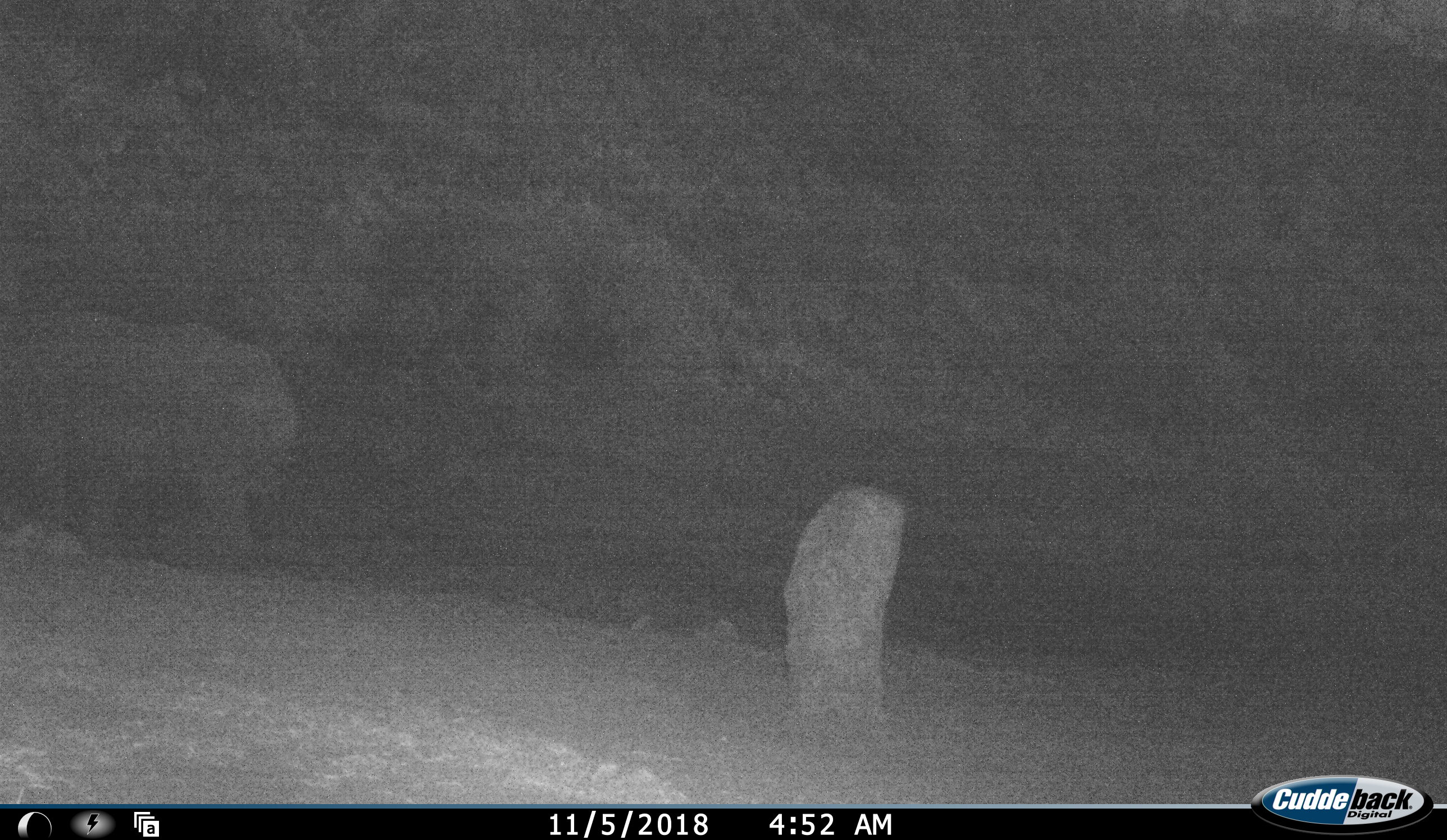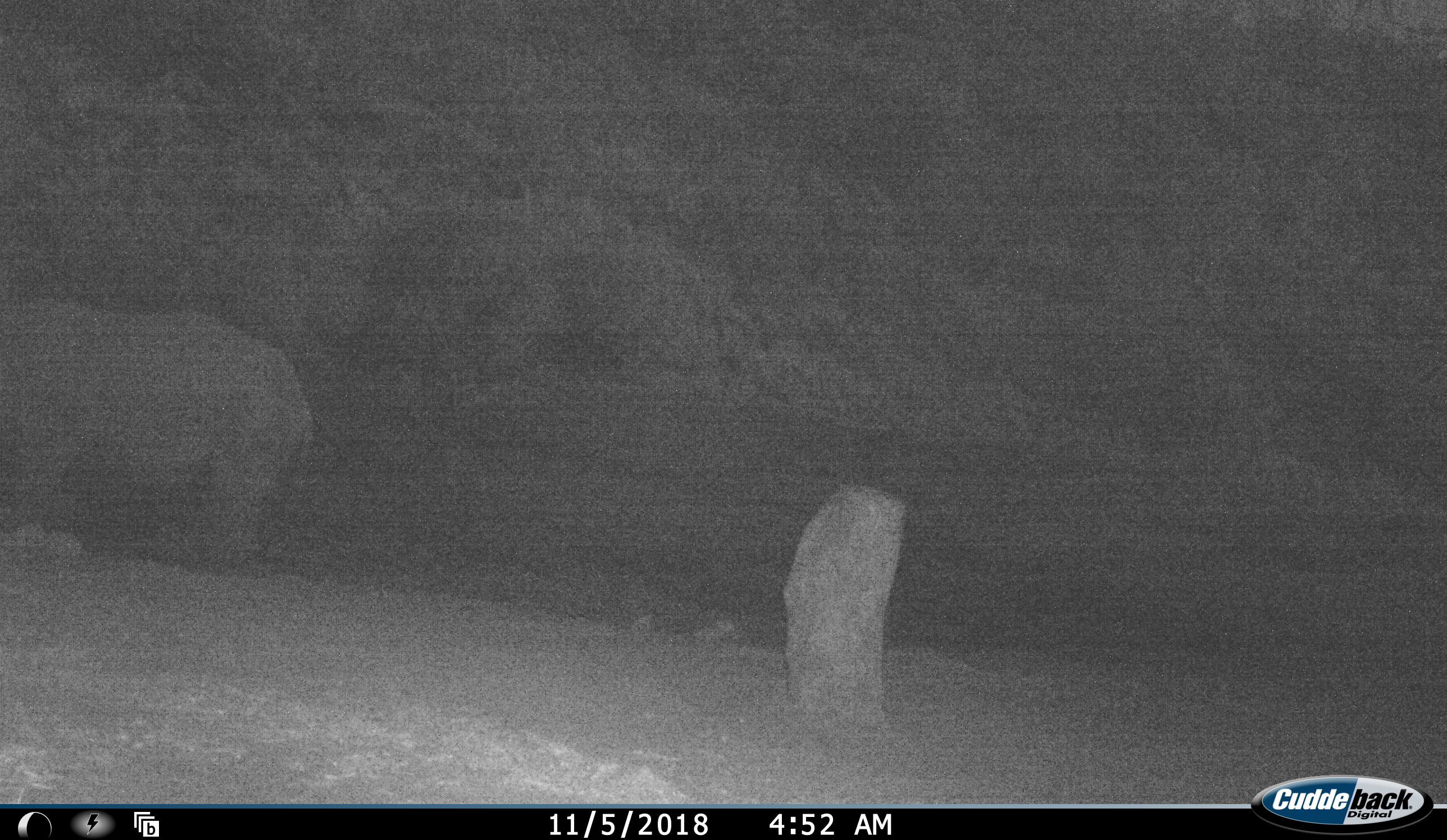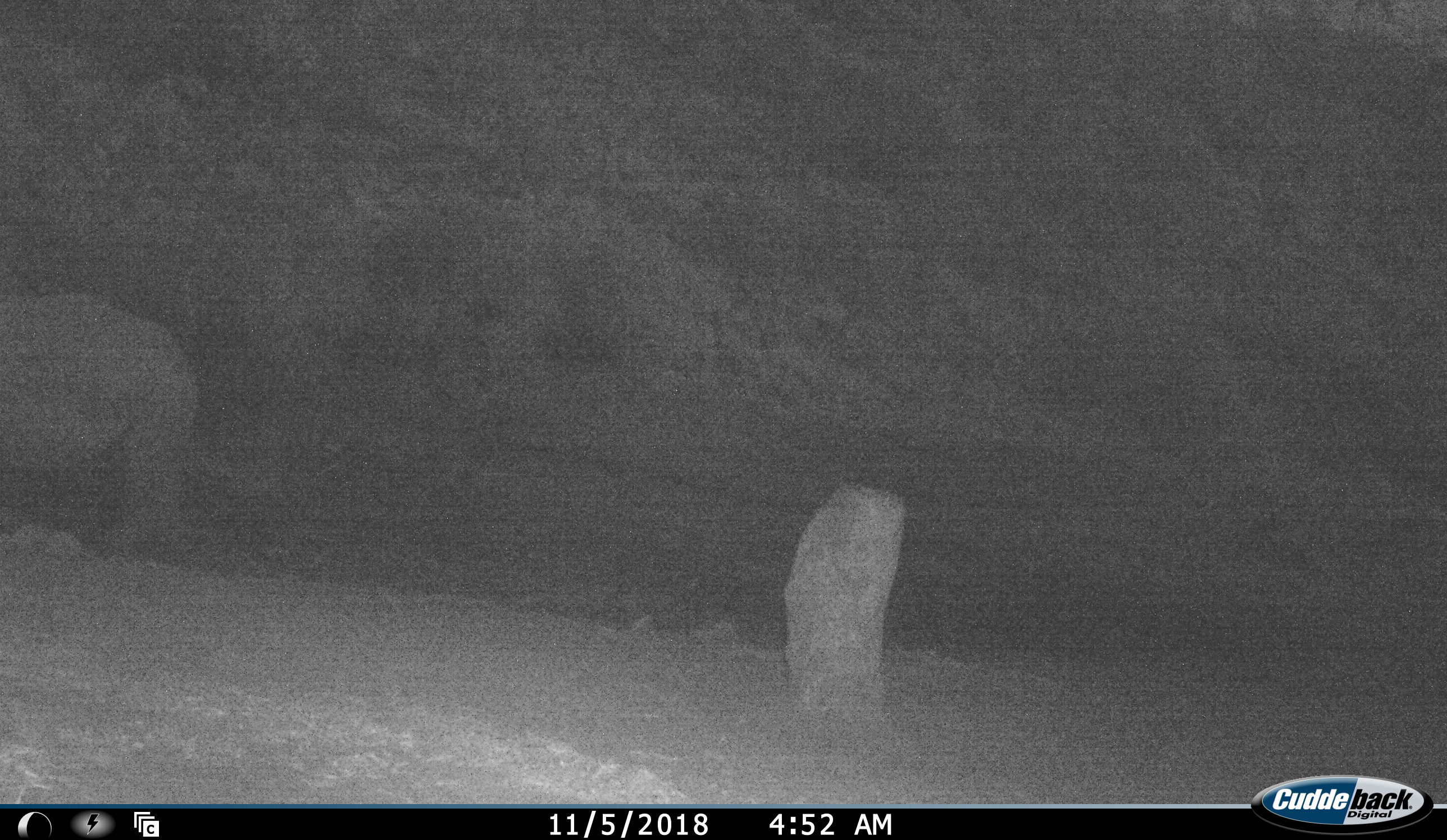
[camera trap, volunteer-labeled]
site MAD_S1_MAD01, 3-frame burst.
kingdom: Animalia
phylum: Chordata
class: Mammalia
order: Perissodactyla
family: Rhinocerotidae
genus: Ceratotherium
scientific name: Ceratotherium simum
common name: white rhinoceros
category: rhinoceroswhite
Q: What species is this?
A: Rhinoceroswhite (white rhinoceros) (Ceratotherium simum).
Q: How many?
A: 1.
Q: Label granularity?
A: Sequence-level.